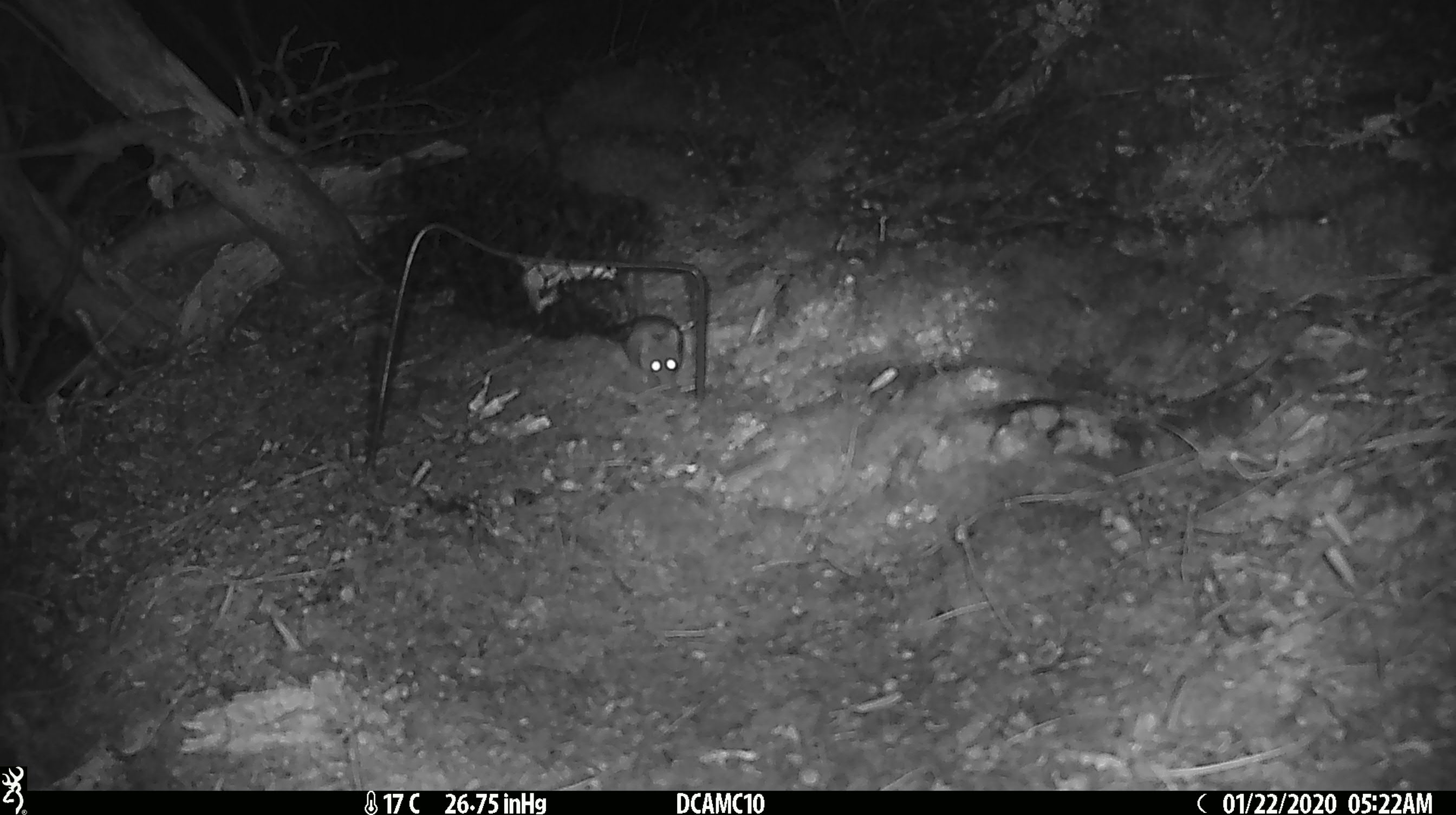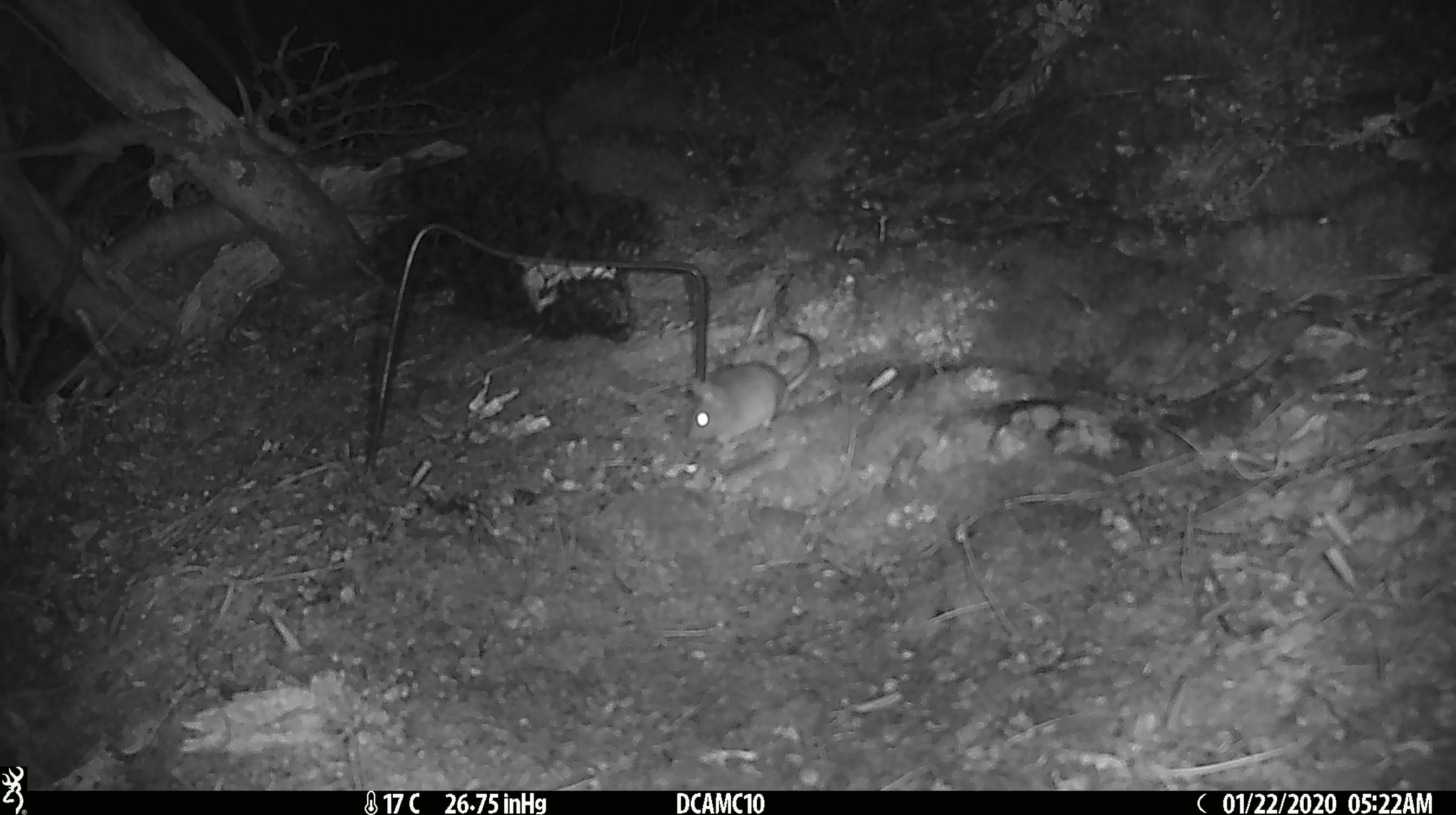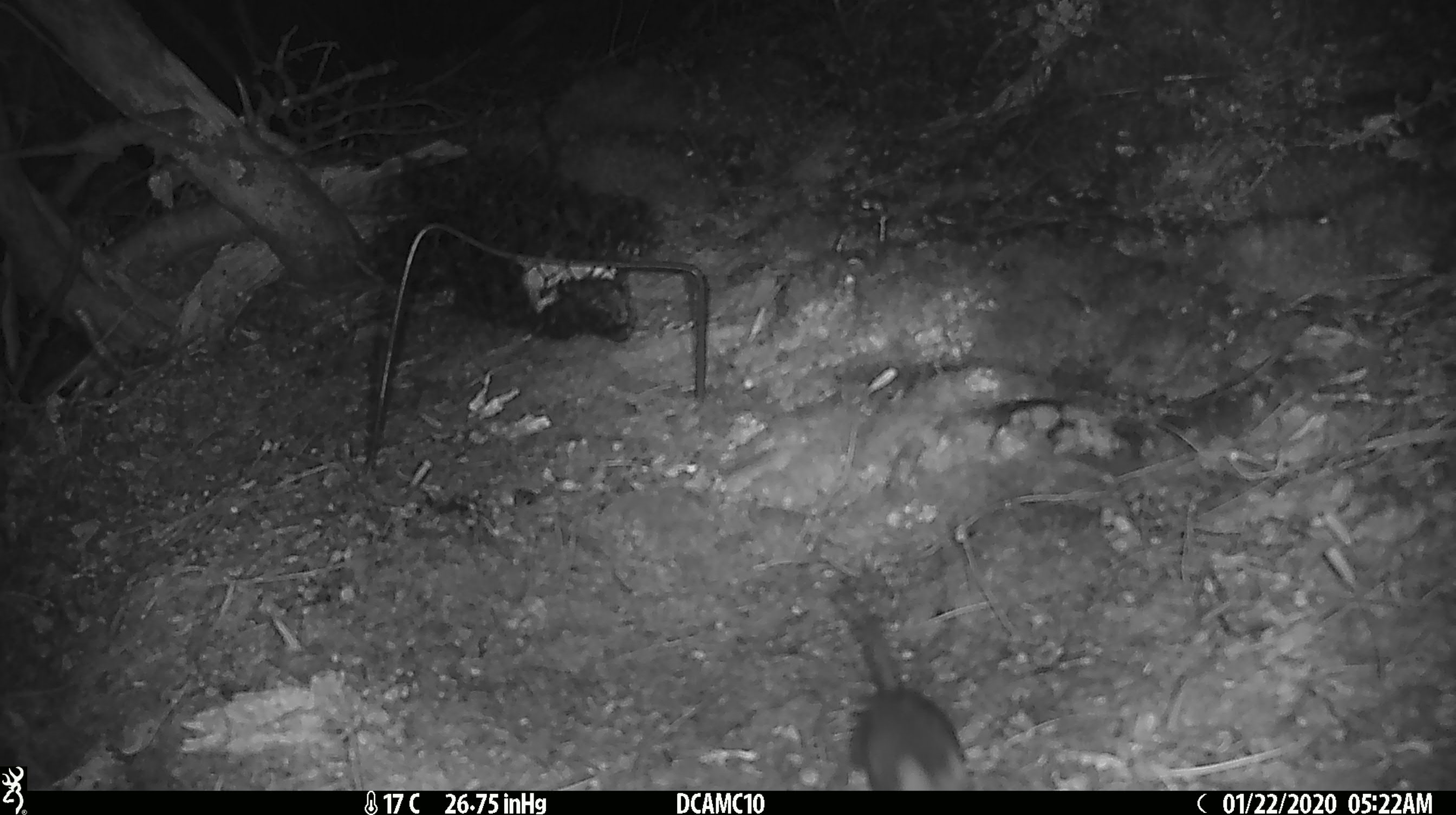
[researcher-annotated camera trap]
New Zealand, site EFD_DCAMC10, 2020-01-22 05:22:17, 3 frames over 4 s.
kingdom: Animalia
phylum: Chordata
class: Mammalia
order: Rodentia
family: Muridae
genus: Mus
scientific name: Mus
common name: mouse